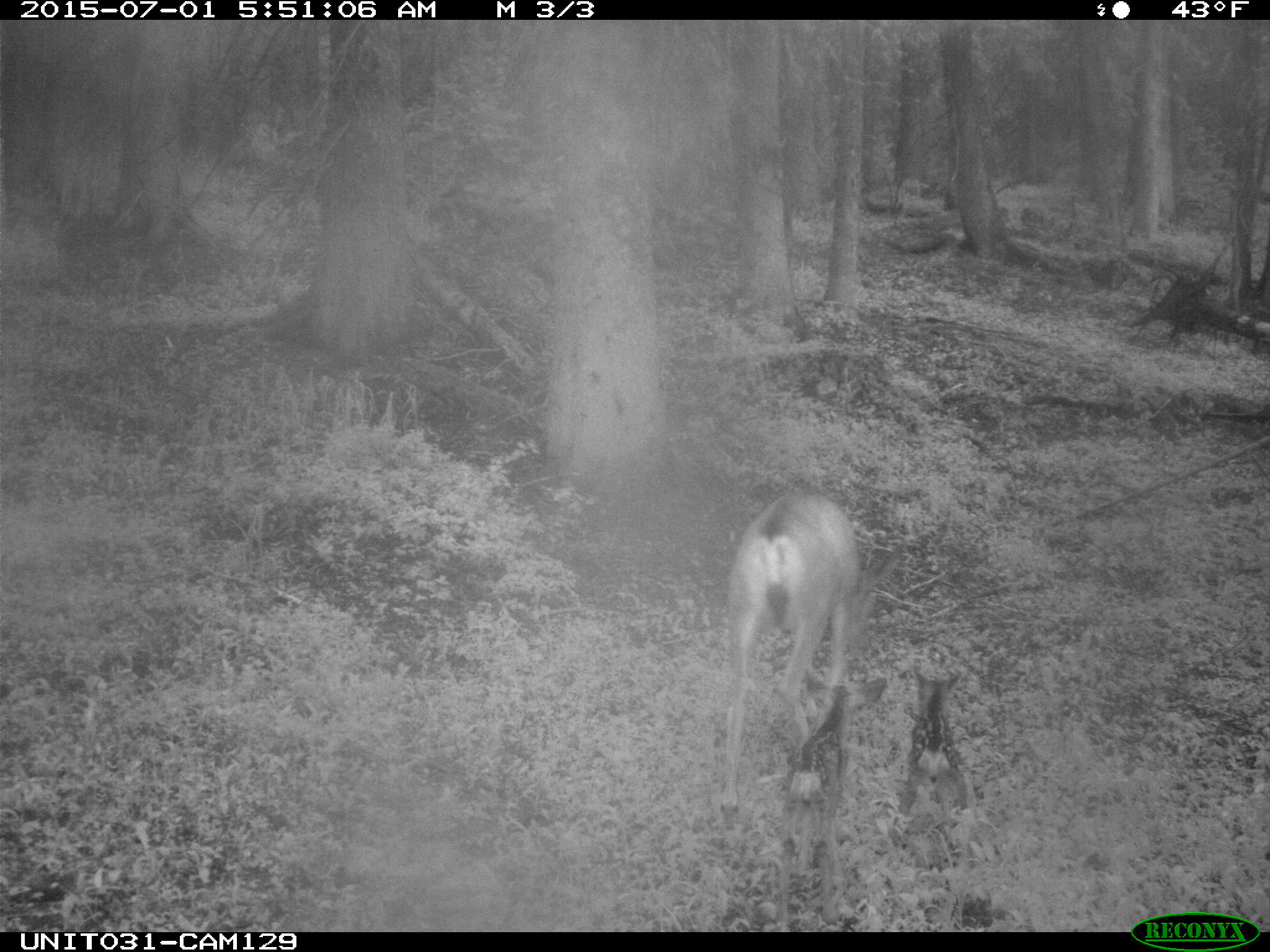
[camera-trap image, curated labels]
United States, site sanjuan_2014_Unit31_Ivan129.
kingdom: Animalia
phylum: Chordata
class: Mammalia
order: Artiodactyla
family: Cervidae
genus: Odocoileus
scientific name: Odocoileus hemionus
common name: mule deer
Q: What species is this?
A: Odocoileus hemionus (mule deer).